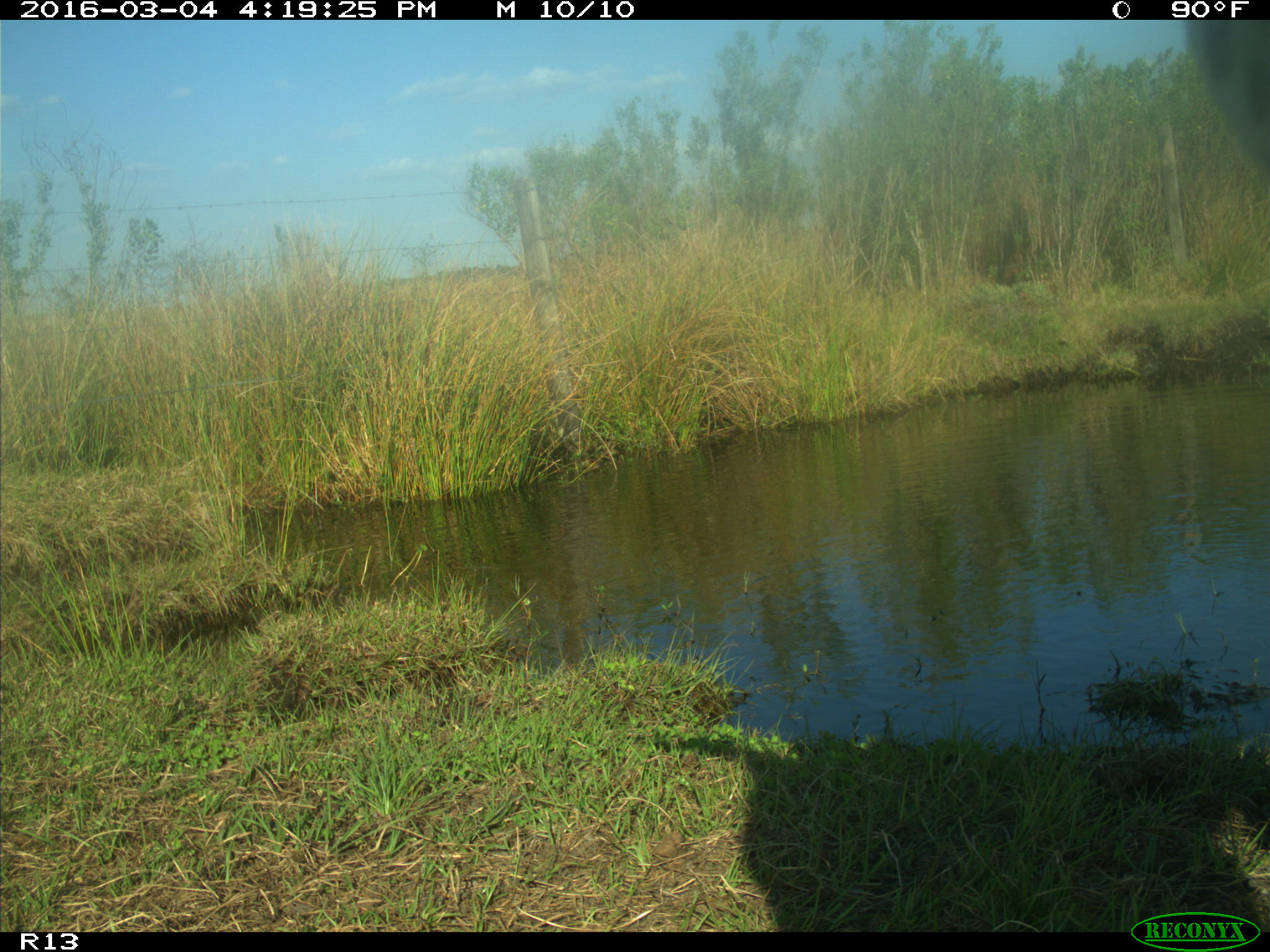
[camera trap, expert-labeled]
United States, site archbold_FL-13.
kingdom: Animalia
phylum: Chordata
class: Mammalia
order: Artiodactyla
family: Bovidae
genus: Bos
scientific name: Bos taurus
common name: domestic cow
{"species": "Bos taurus (domestic cow)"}